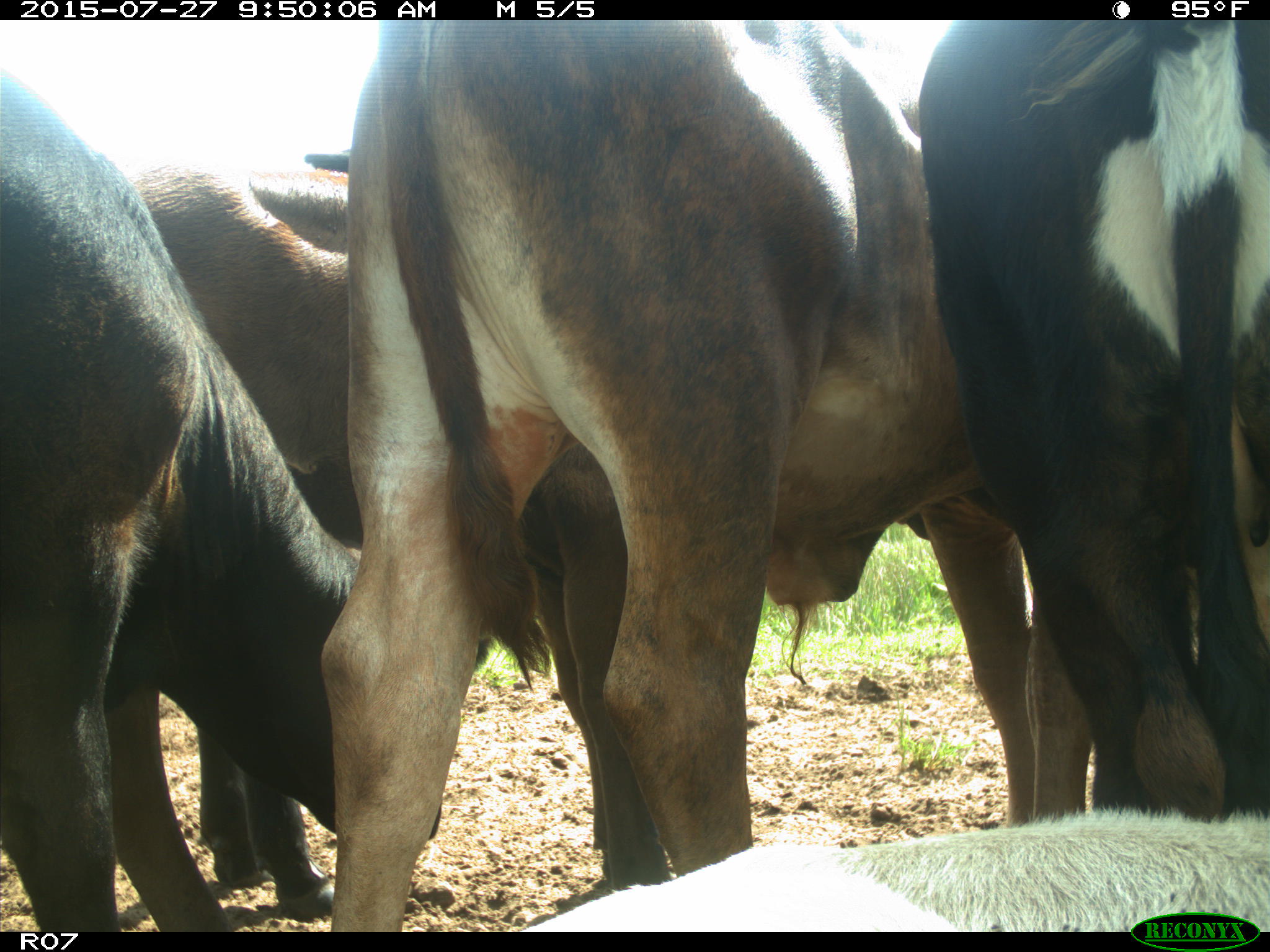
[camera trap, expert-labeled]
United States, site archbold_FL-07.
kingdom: Animalia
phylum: Chordata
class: Mammalia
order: Artiodactyla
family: Bovidae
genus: Bos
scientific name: Bos taurus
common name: domestic cow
Bos taurus (domestic cow).